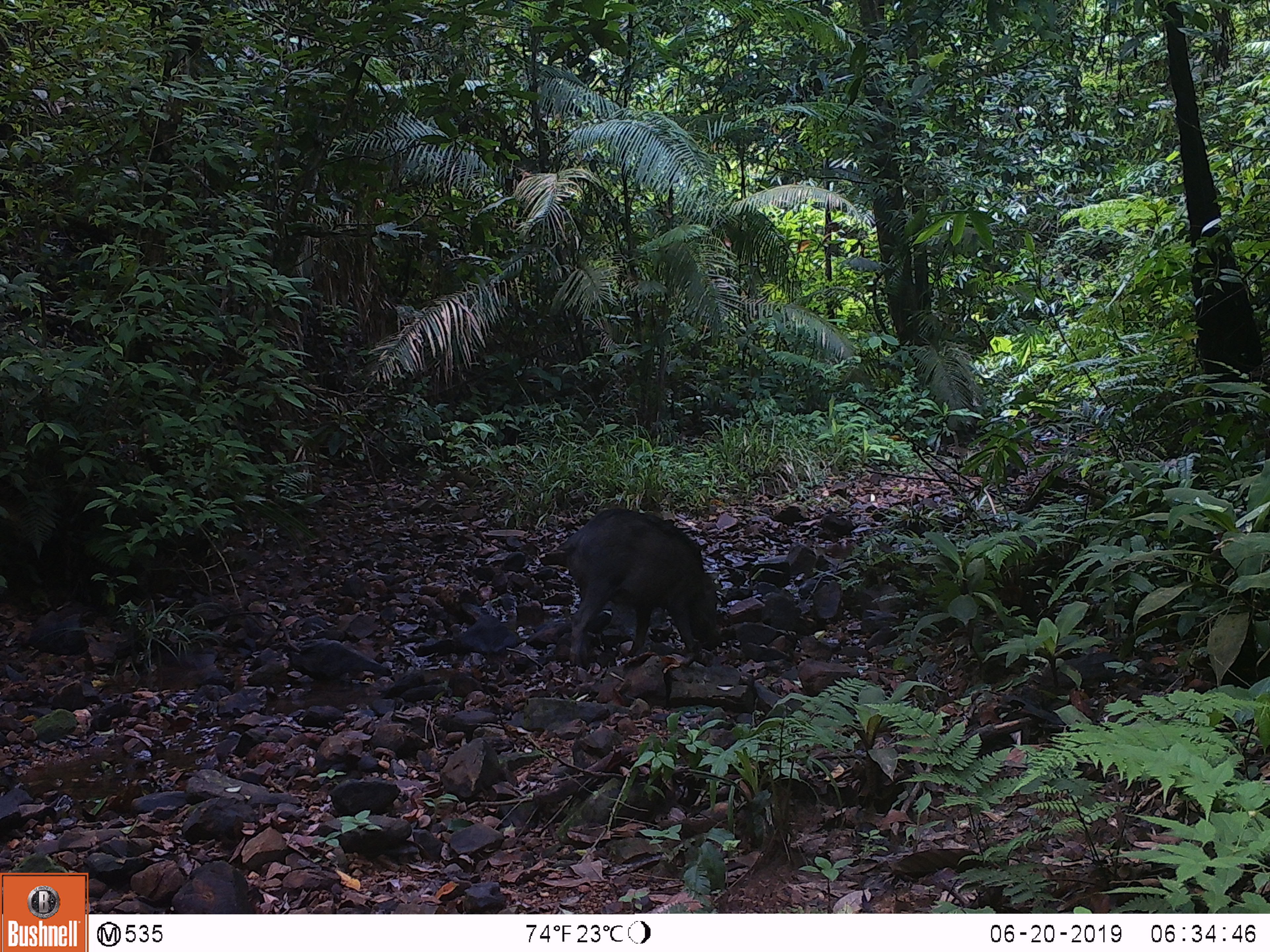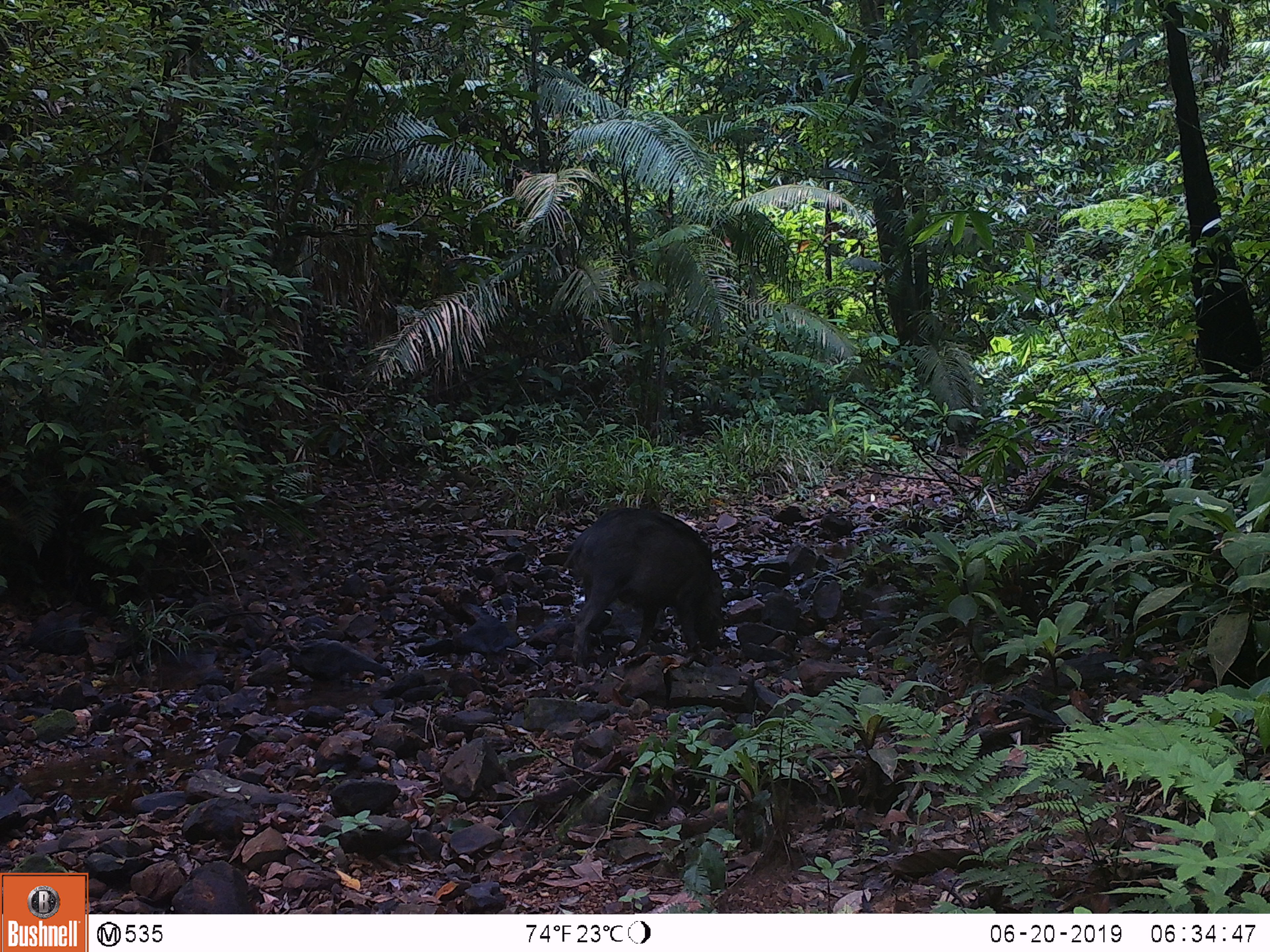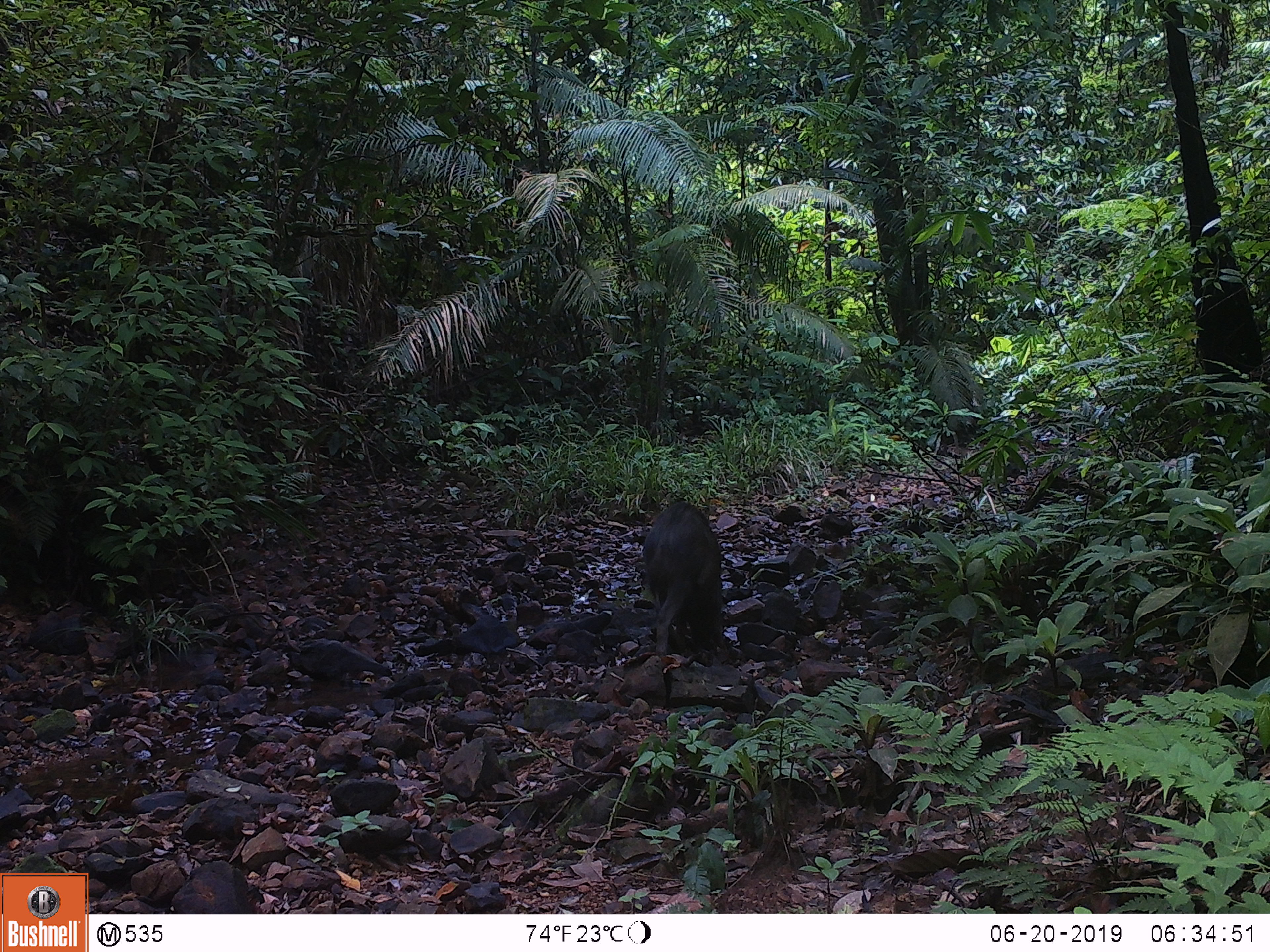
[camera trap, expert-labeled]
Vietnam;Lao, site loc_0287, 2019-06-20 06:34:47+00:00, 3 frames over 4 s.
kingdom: Animalia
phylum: Chordata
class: Mammalia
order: Artiodactyla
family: Suidae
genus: Sus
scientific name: Sus scrofa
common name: eurasian wild pig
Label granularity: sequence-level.